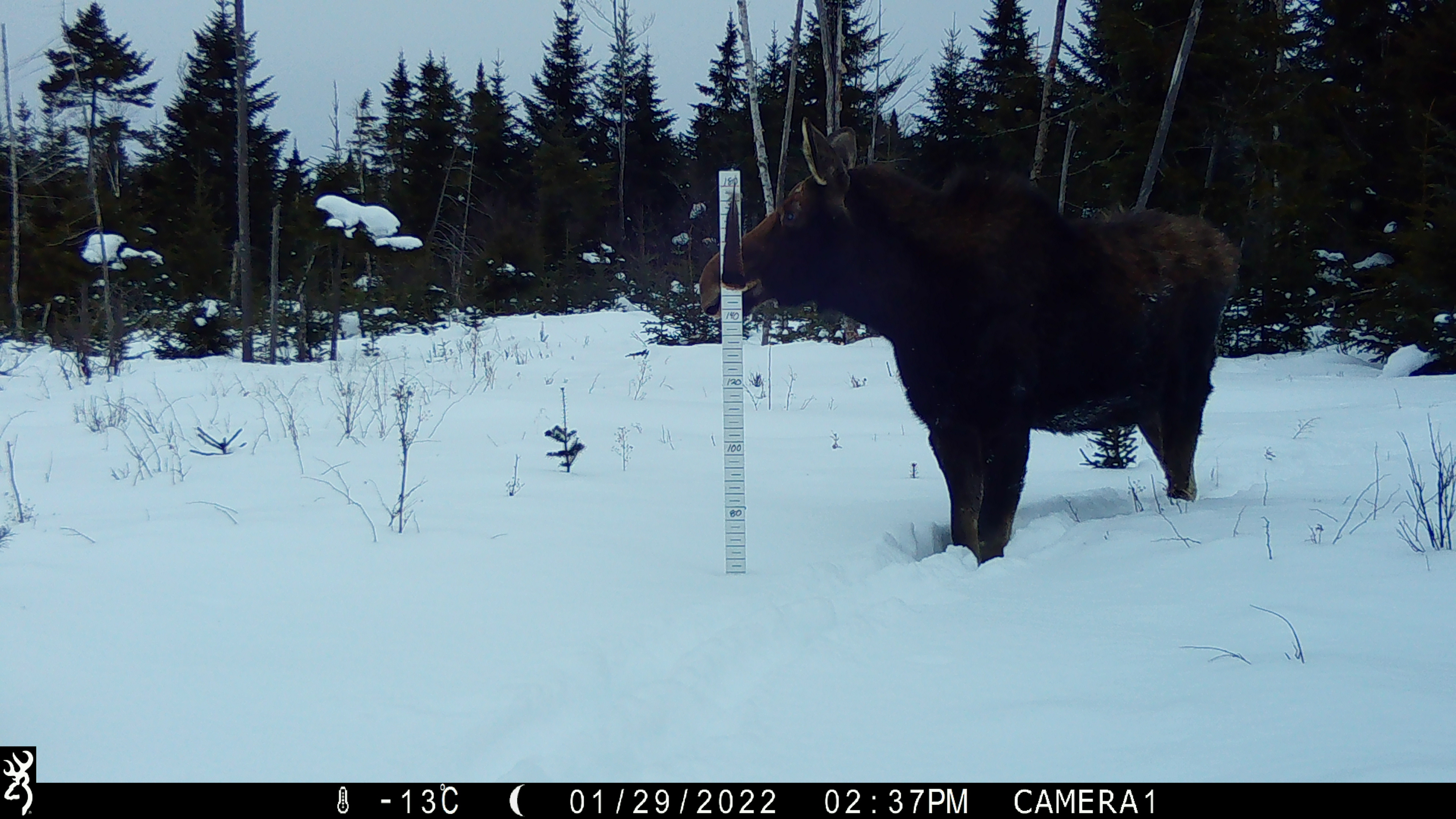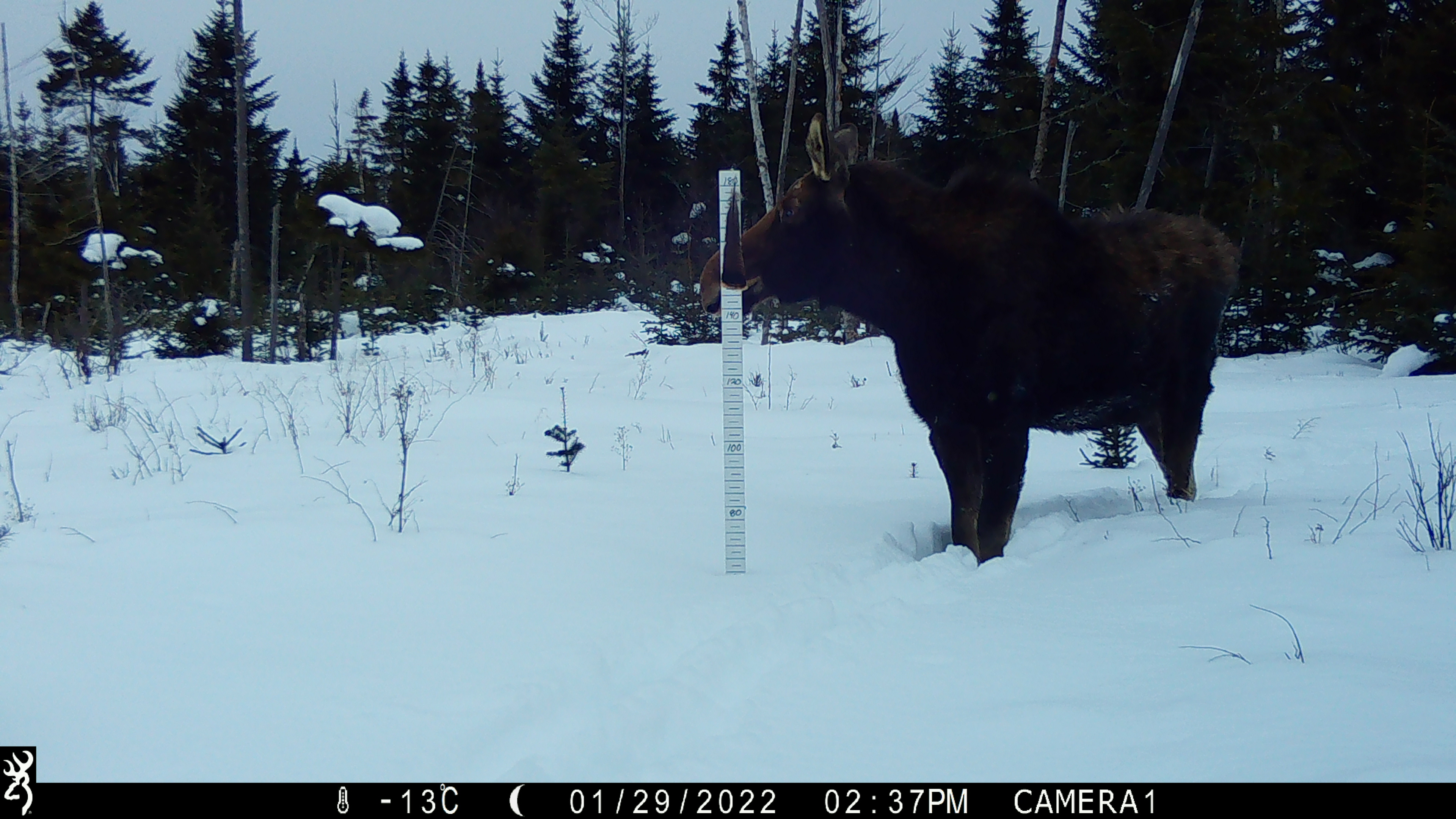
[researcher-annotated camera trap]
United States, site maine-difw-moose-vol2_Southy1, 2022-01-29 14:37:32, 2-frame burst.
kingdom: Animalia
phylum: Chordata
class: Mammalia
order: Artiodactyla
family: Cervidae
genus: Alces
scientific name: Alces alces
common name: moose